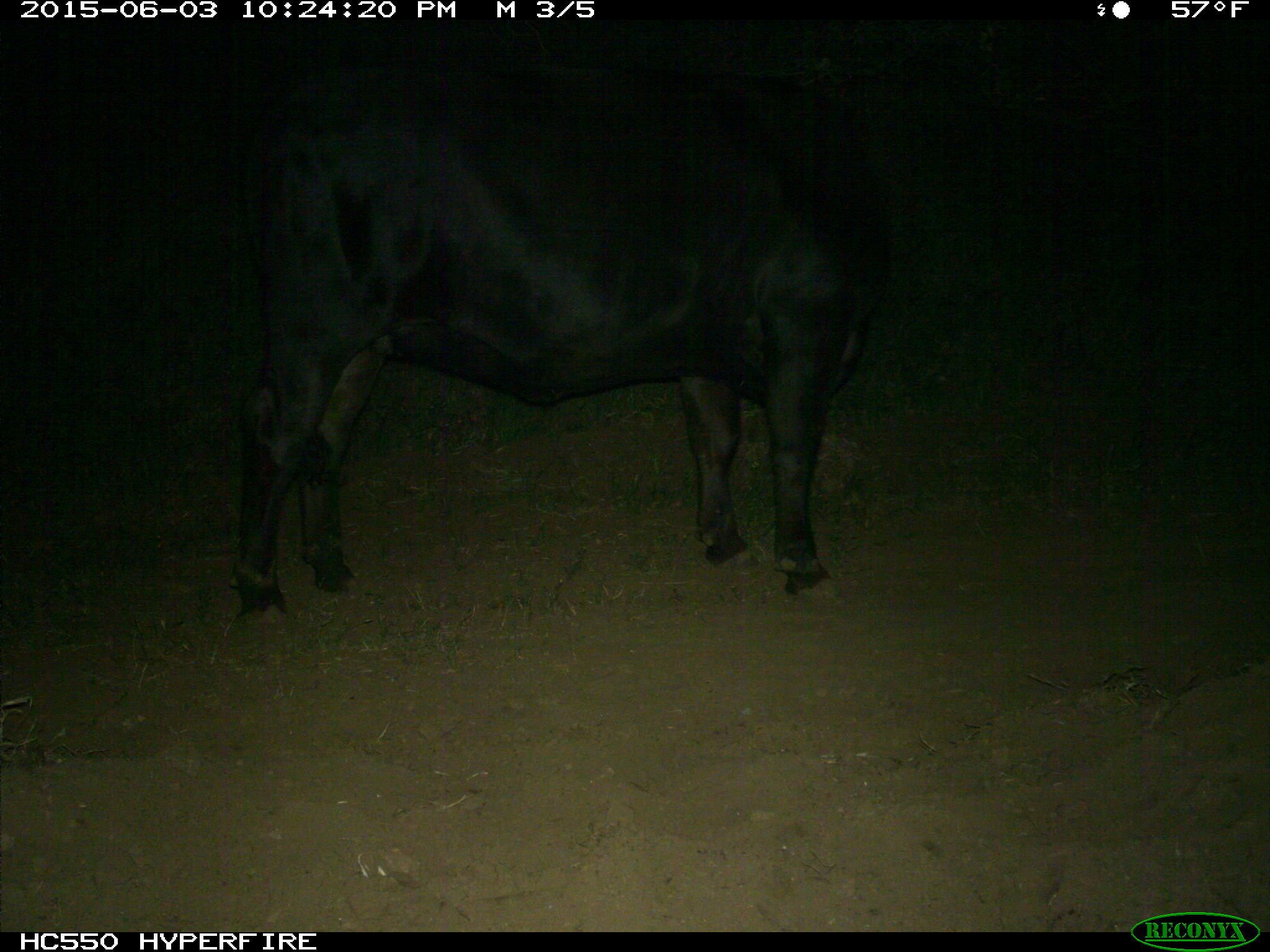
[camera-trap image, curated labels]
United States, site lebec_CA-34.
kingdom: Animalia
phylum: Chordata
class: Mammalia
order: Artiodactyla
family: Bovidae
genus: Bos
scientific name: Bos taurus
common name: domestic cow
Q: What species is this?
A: Bos taurus (domestic cow).